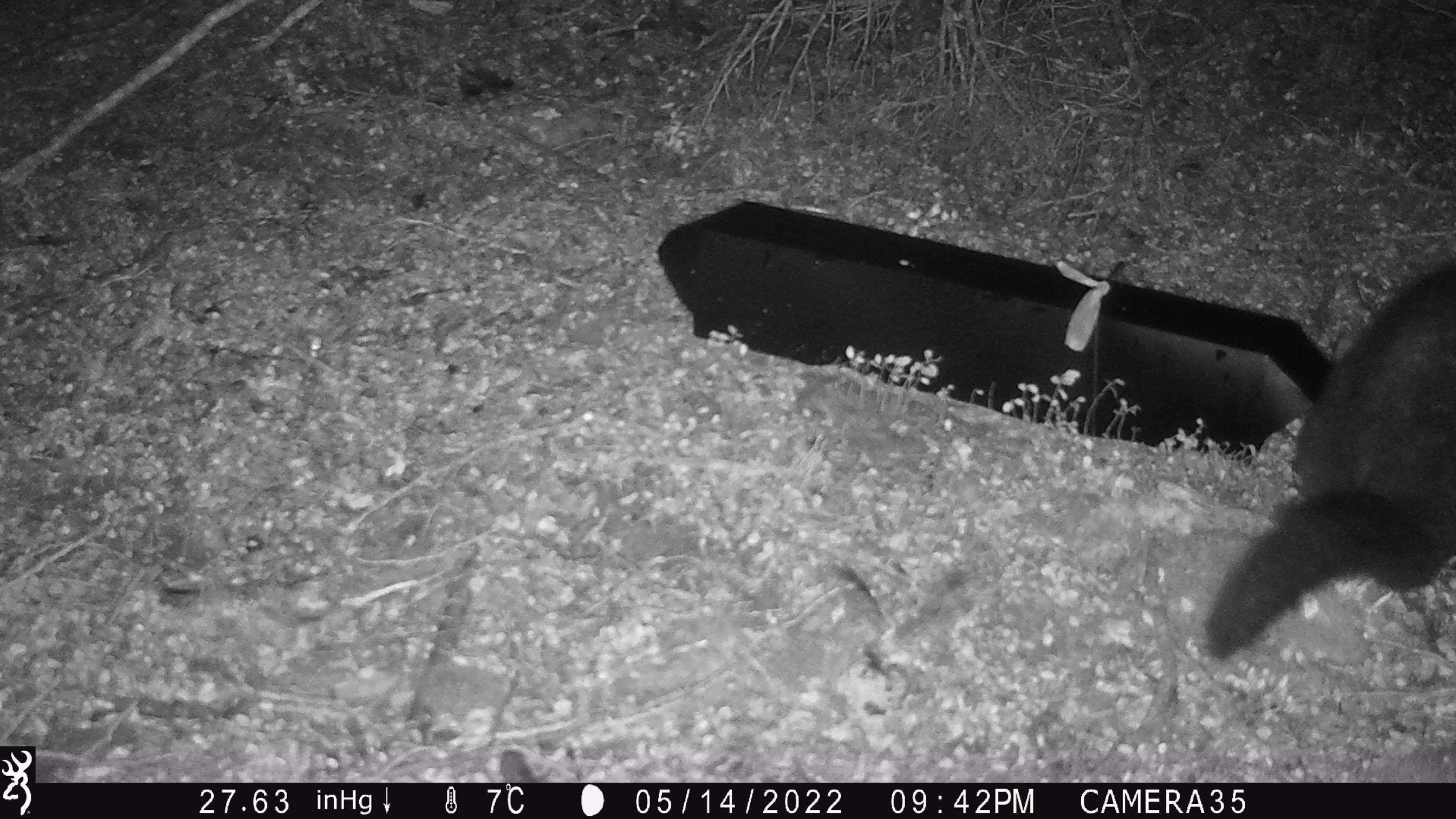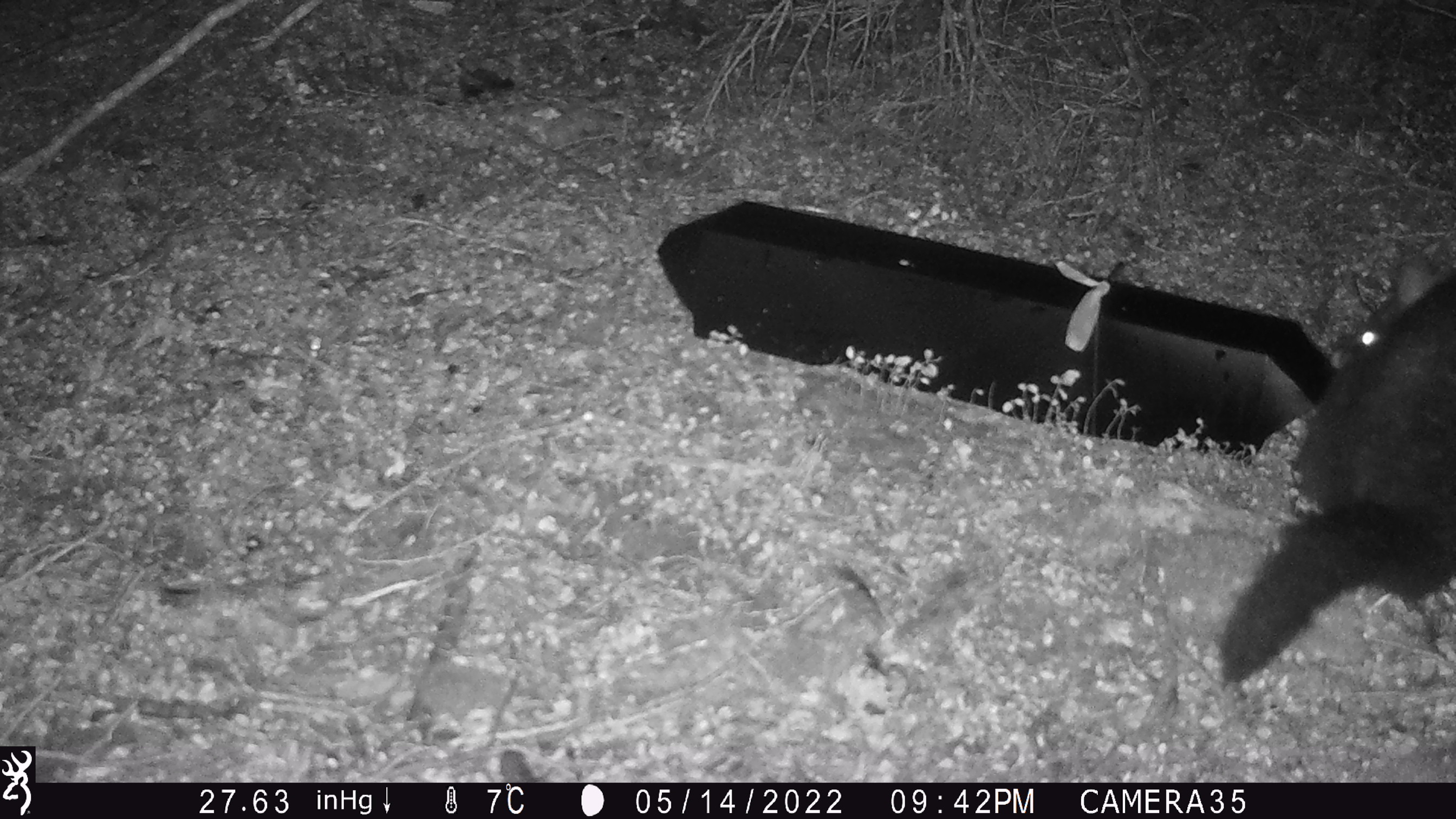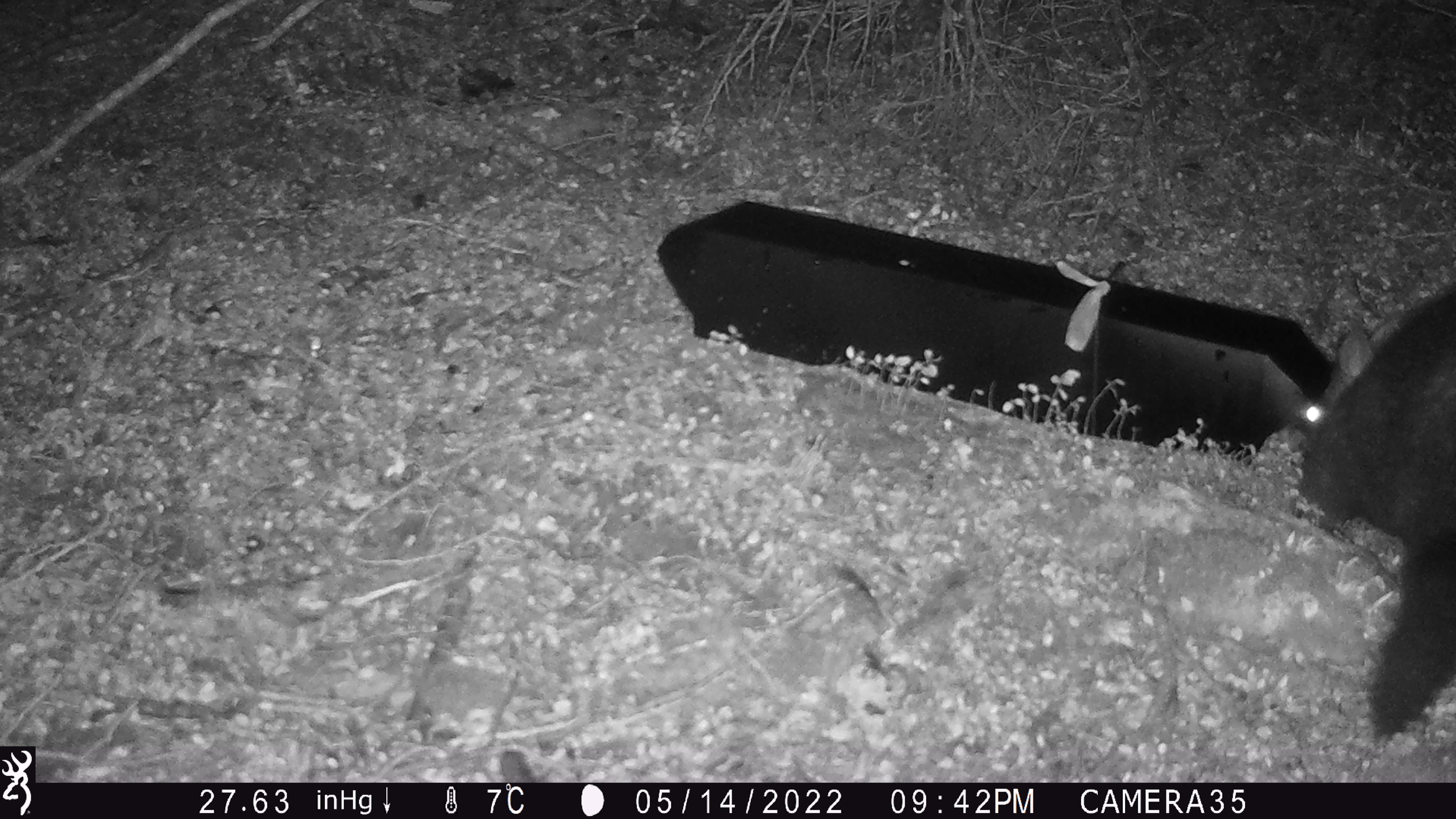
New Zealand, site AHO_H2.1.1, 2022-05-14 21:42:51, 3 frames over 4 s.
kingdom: Animalia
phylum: Chordata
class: Mammalia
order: Diprotodontia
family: Phalangeridae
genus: Trichosurus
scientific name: Trichosurus vulpecula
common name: common brushtail possum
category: possum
Possum (common brushtail possum) (Trichosurus vulpecula).